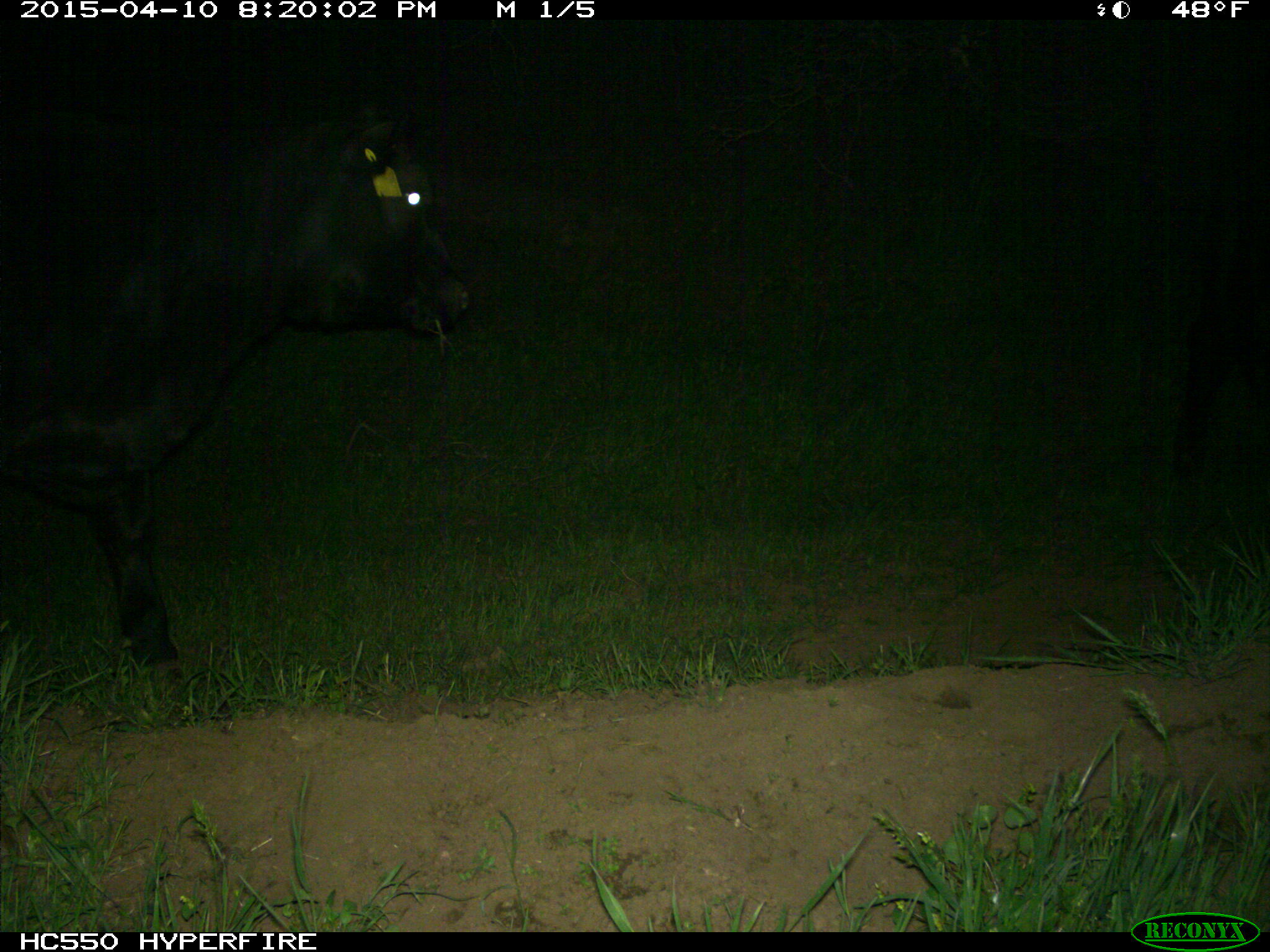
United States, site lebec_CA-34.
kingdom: Animalia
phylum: Chordata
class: Mammalia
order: Artiodactyla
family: Bovidae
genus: Bos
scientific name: Bos taurus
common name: domestic cow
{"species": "Bos taurus (domestic cow)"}